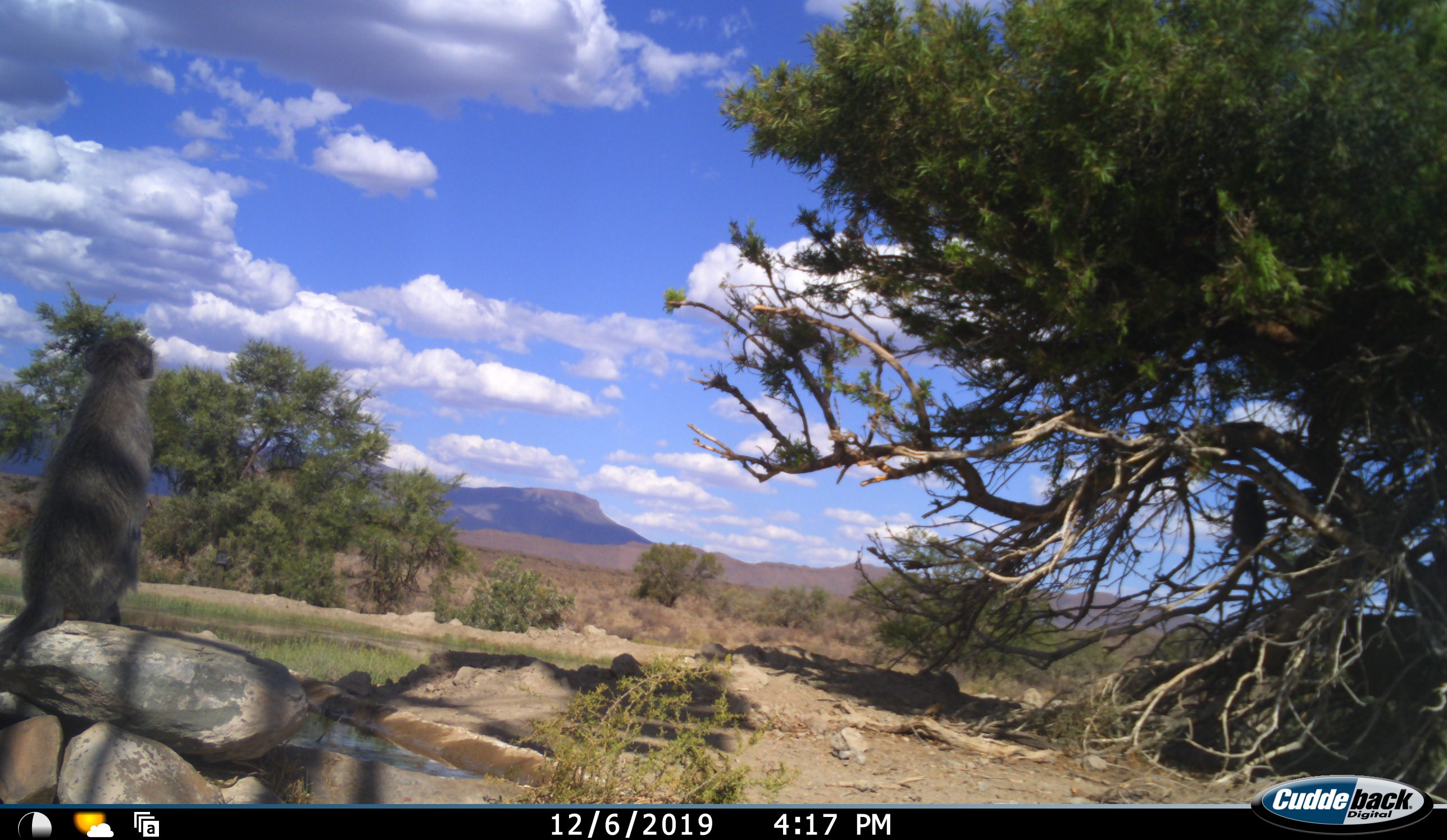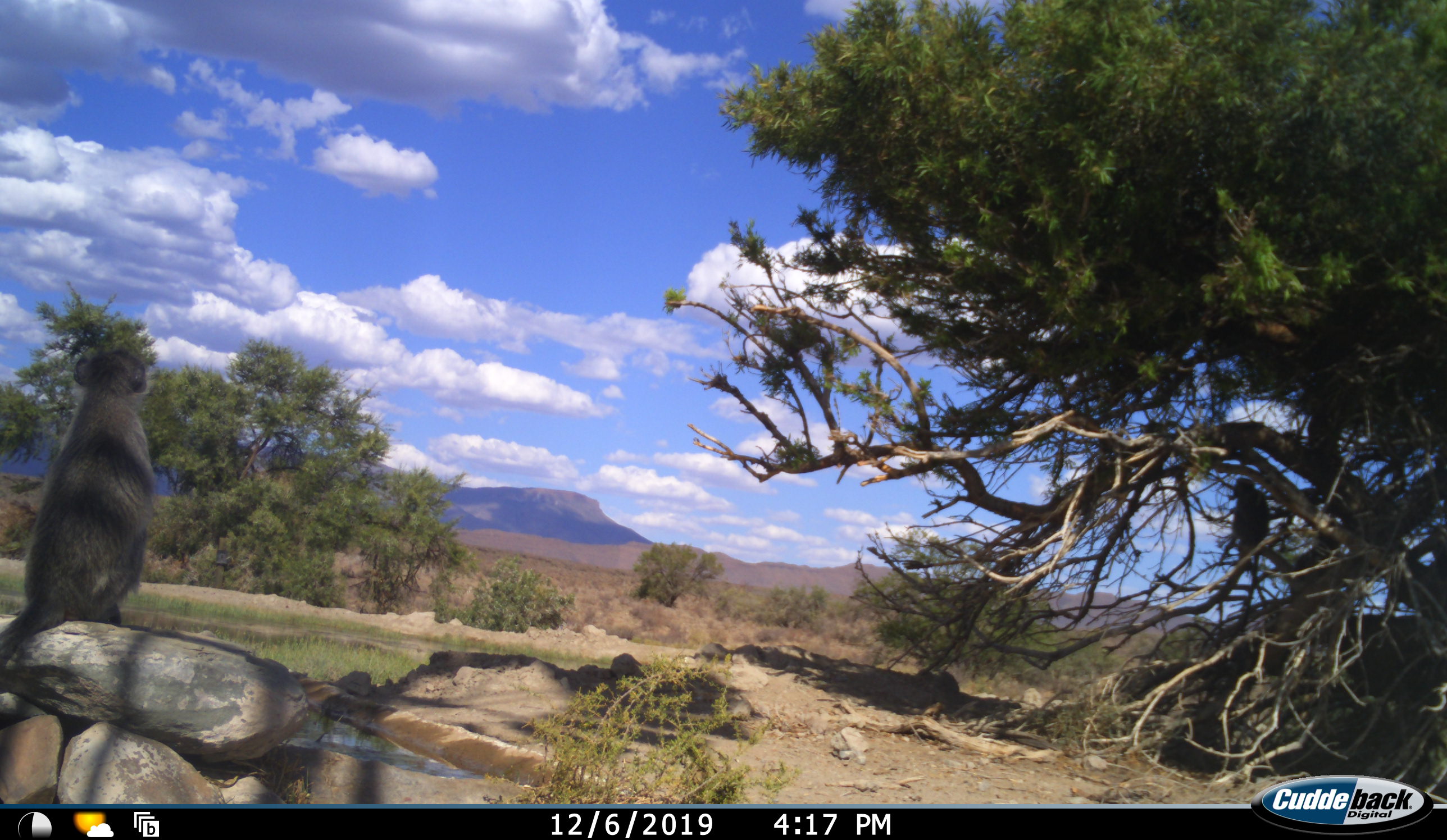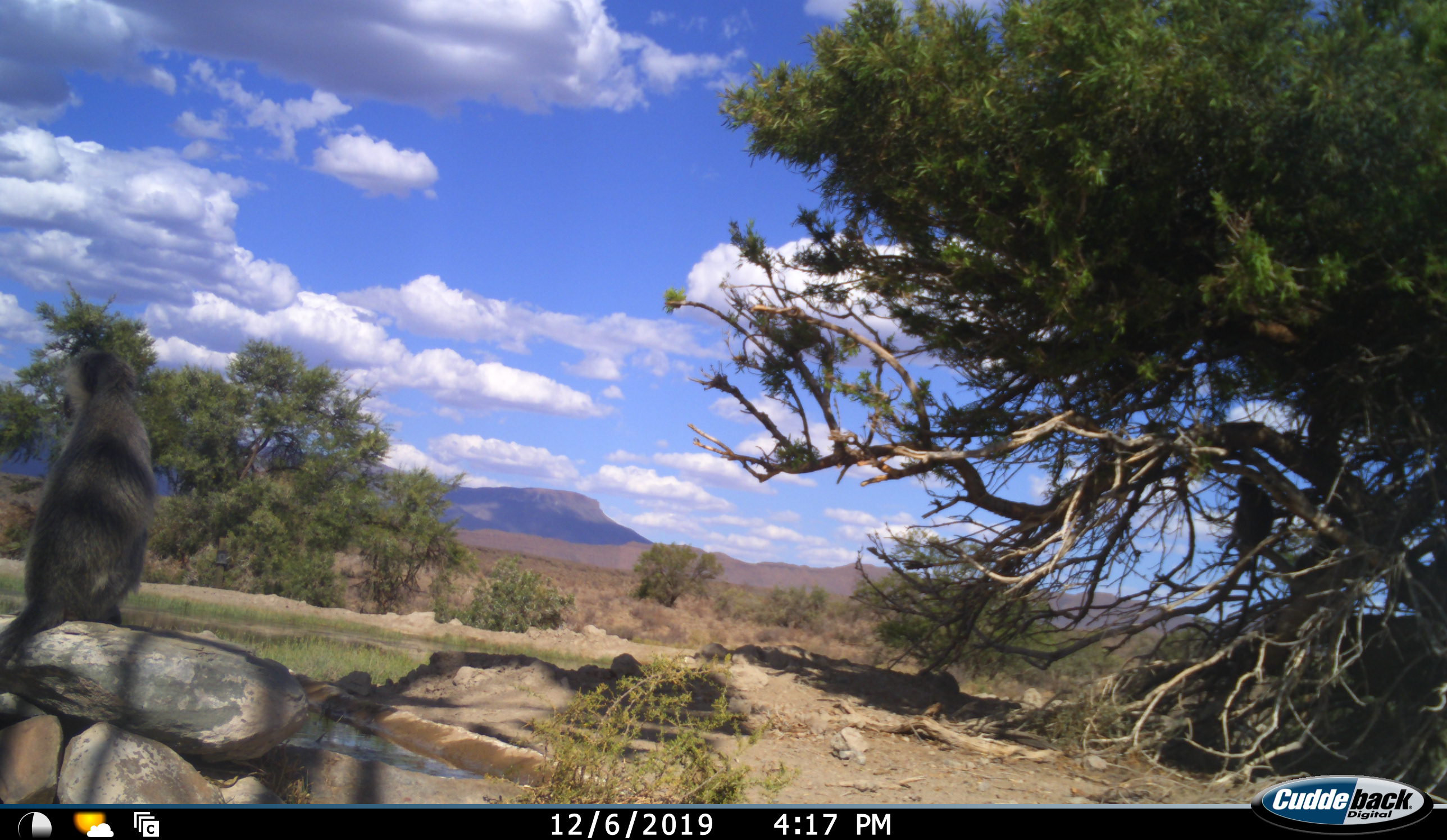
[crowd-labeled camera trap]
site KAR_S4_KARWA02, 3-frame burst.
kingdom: Animalia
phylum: Chordata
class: Mammalia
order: Primates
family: Cercopithecidae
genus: Chlorocebus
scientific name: Chlorocebus pygerythrus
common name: vervet monkey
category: monkeyvervet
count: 2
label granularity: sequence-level